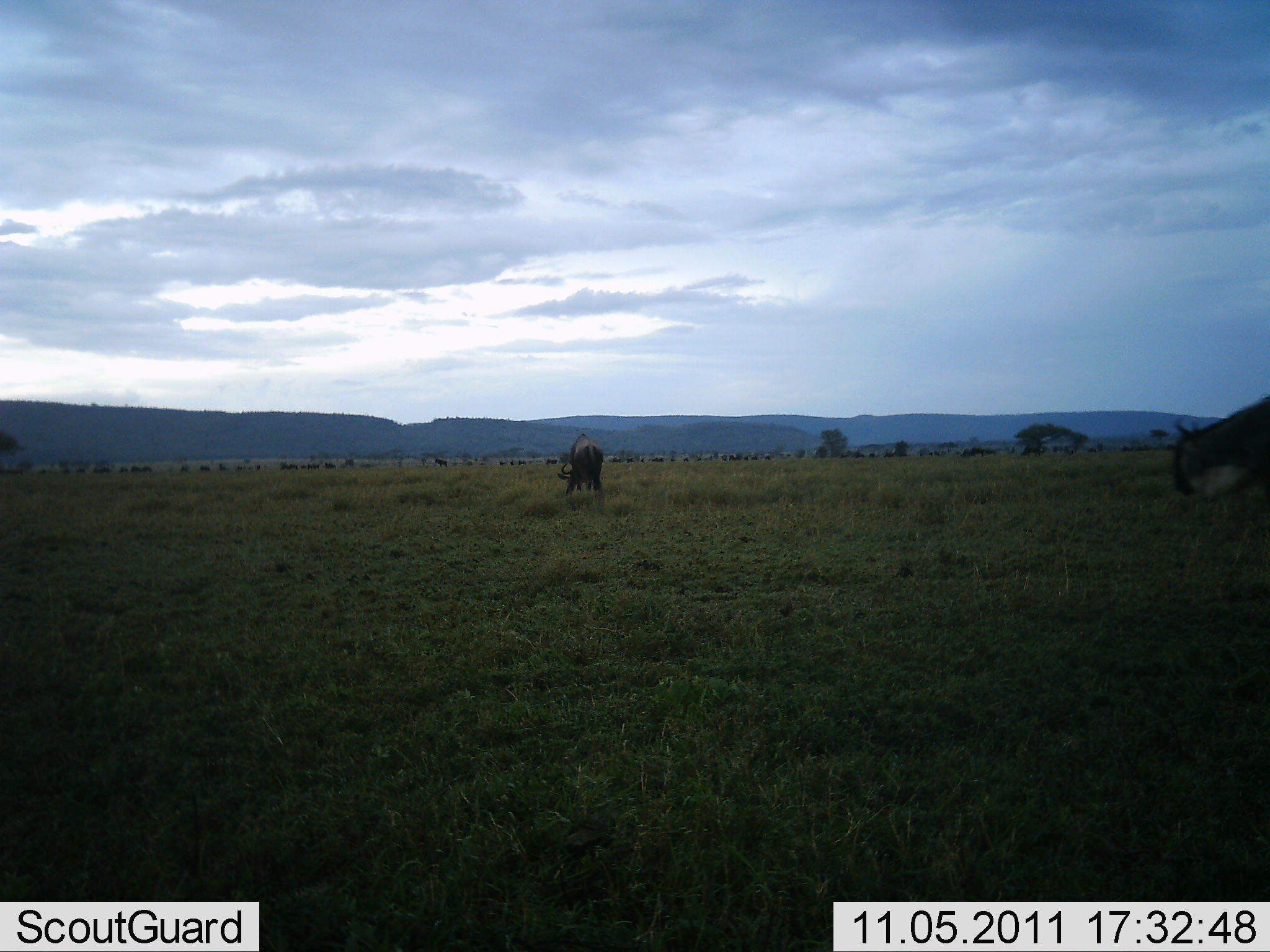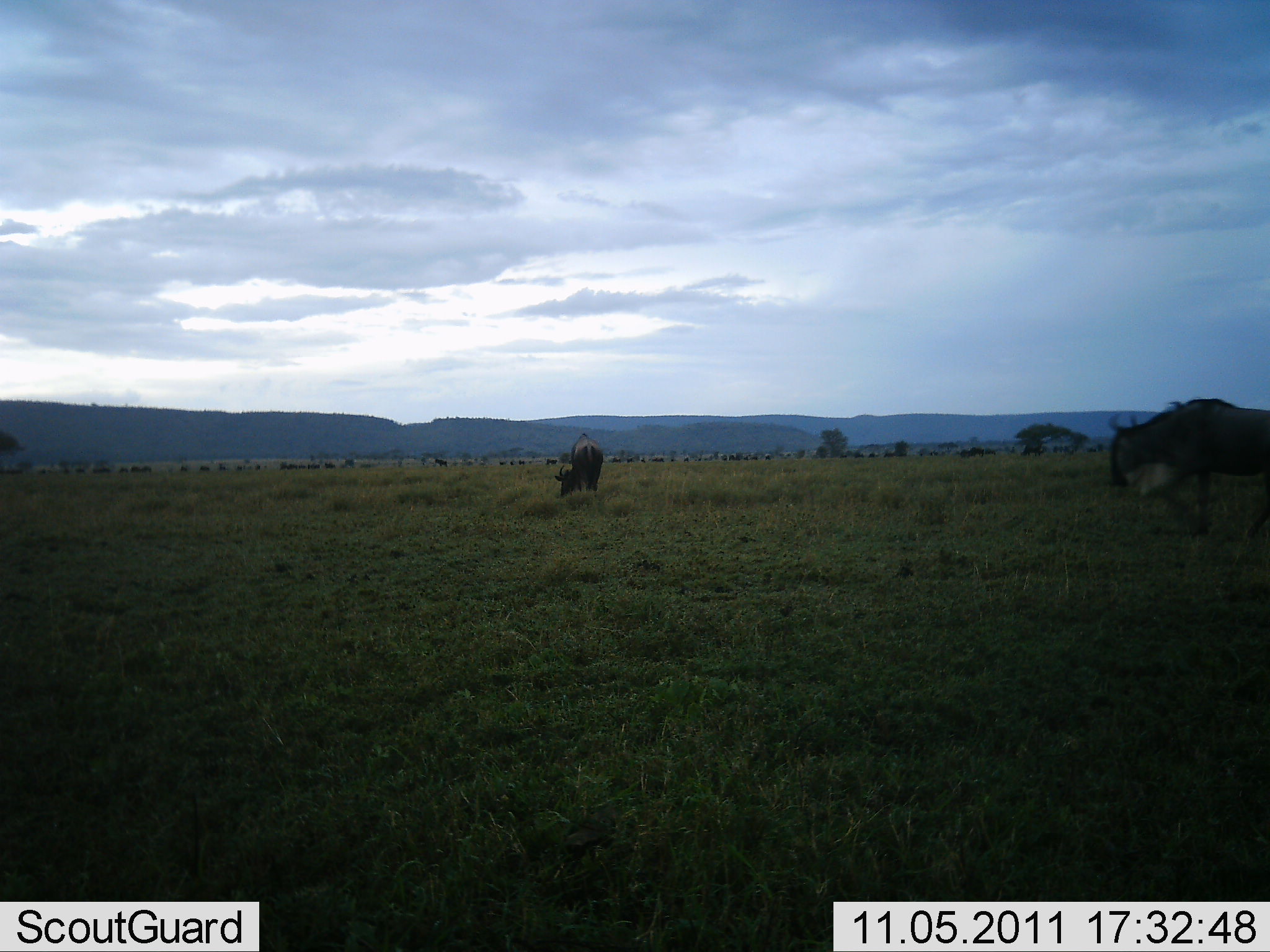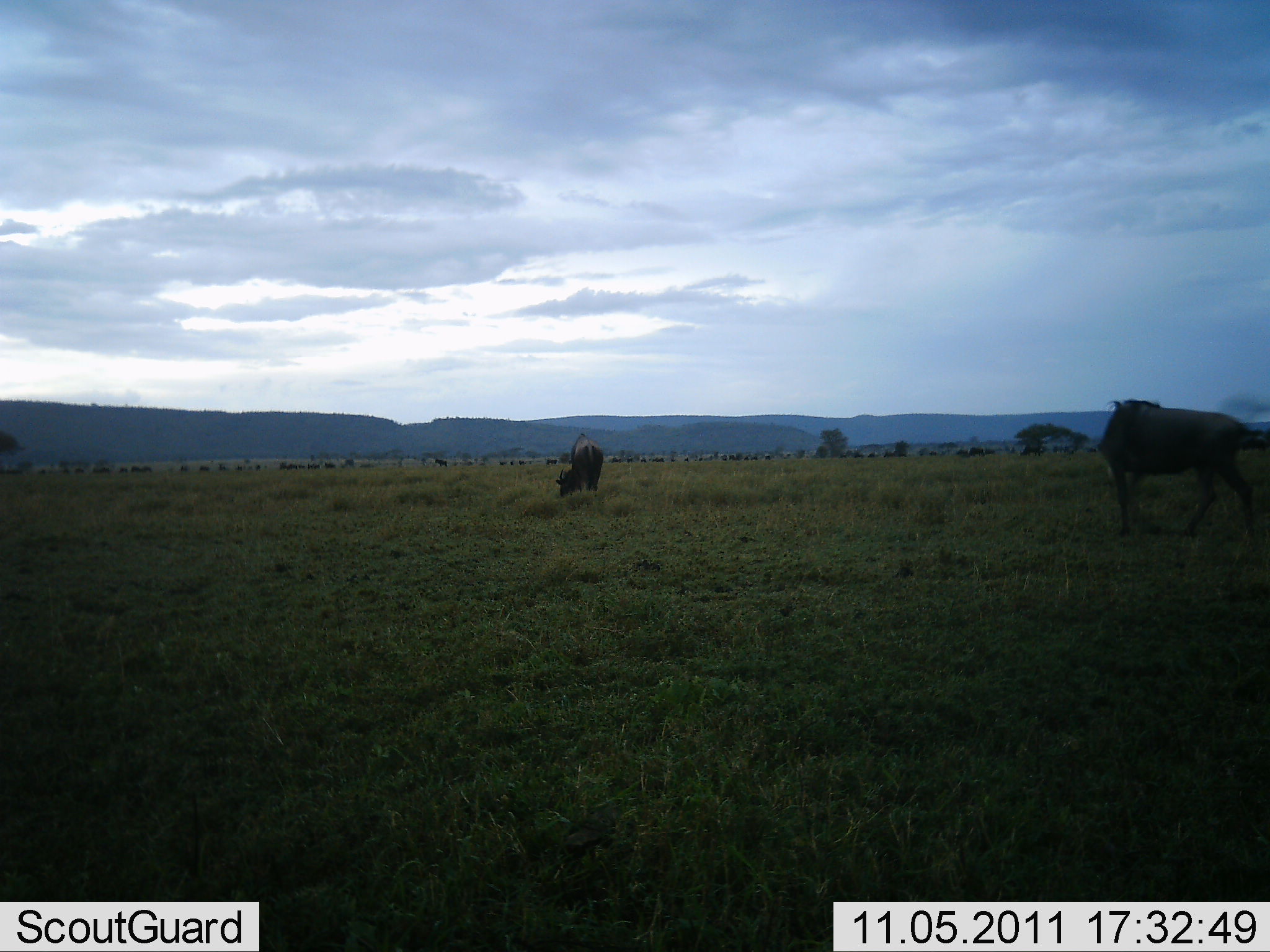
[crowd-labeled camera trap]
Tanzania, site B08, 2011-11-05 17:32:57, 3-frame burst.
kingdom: Animalia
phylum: Chordata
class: Mammalia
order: Artiodactyla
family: Bovidae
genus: Connochaetes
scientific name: Connochaetes taurinus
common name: blue wildebeest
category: wildebeest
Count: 2.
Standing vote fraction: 31%.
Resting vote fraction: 8%.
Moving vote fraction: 92%.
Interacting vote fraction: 0%.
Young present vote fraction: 8%.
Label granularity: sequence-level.